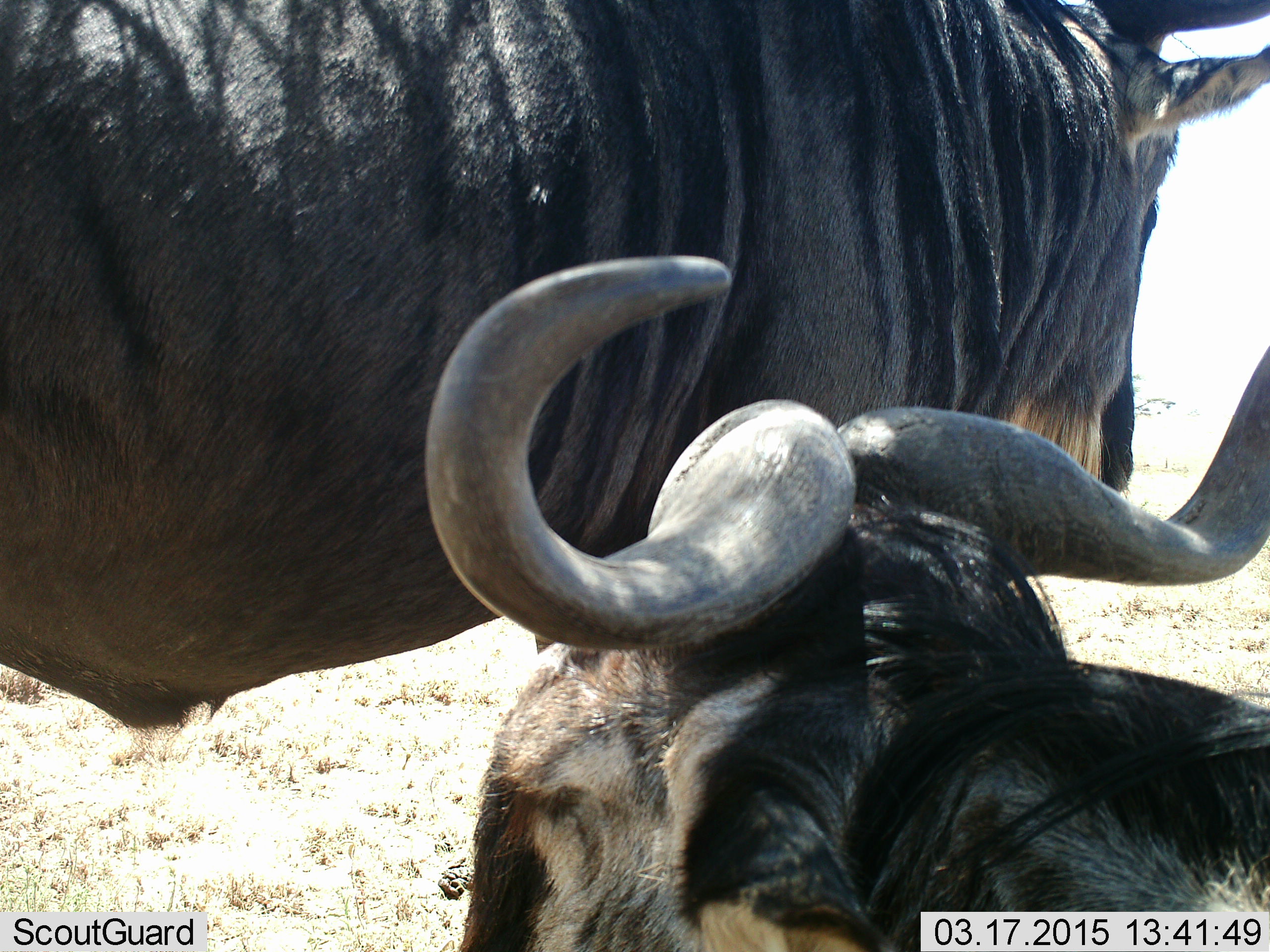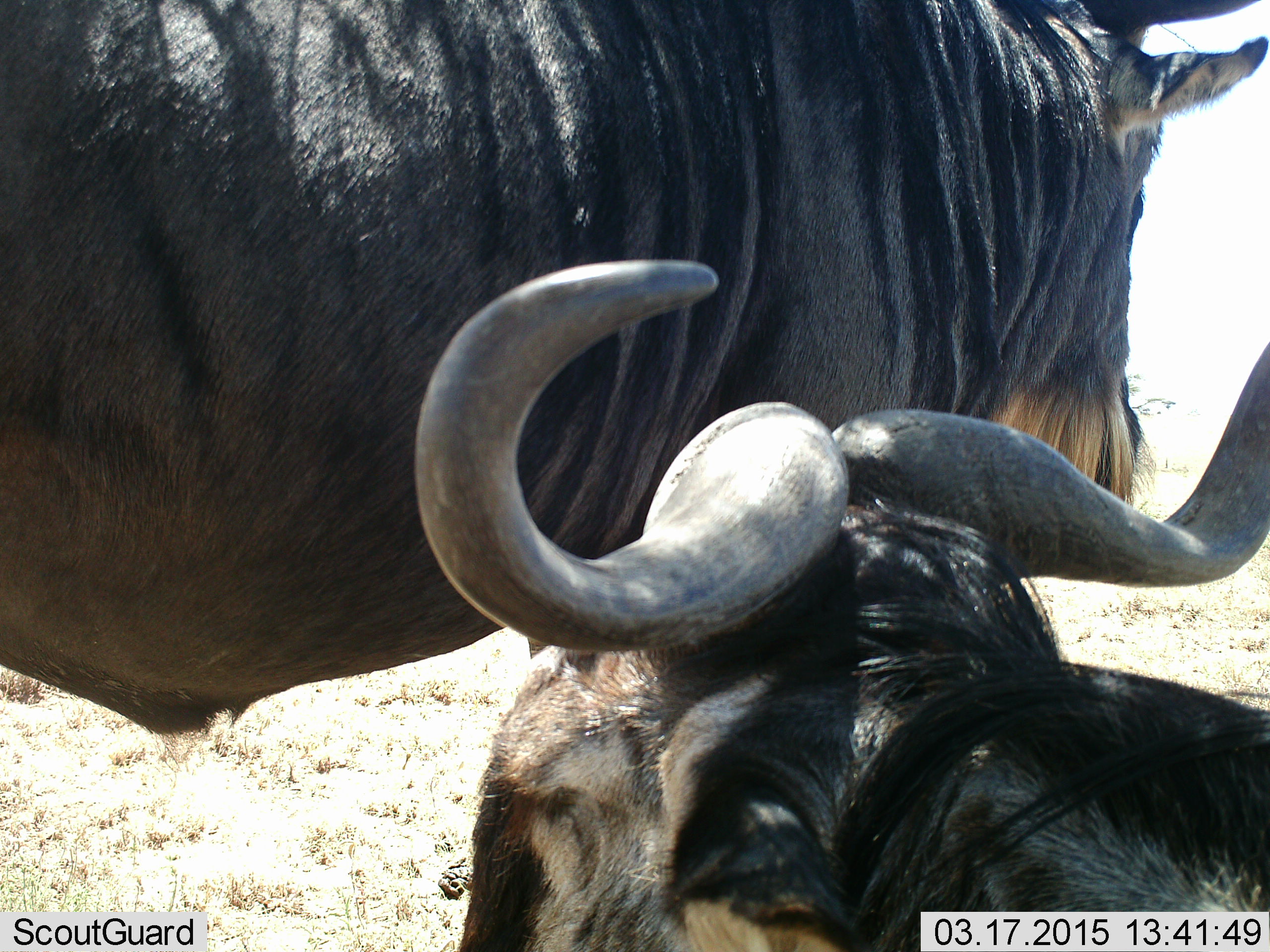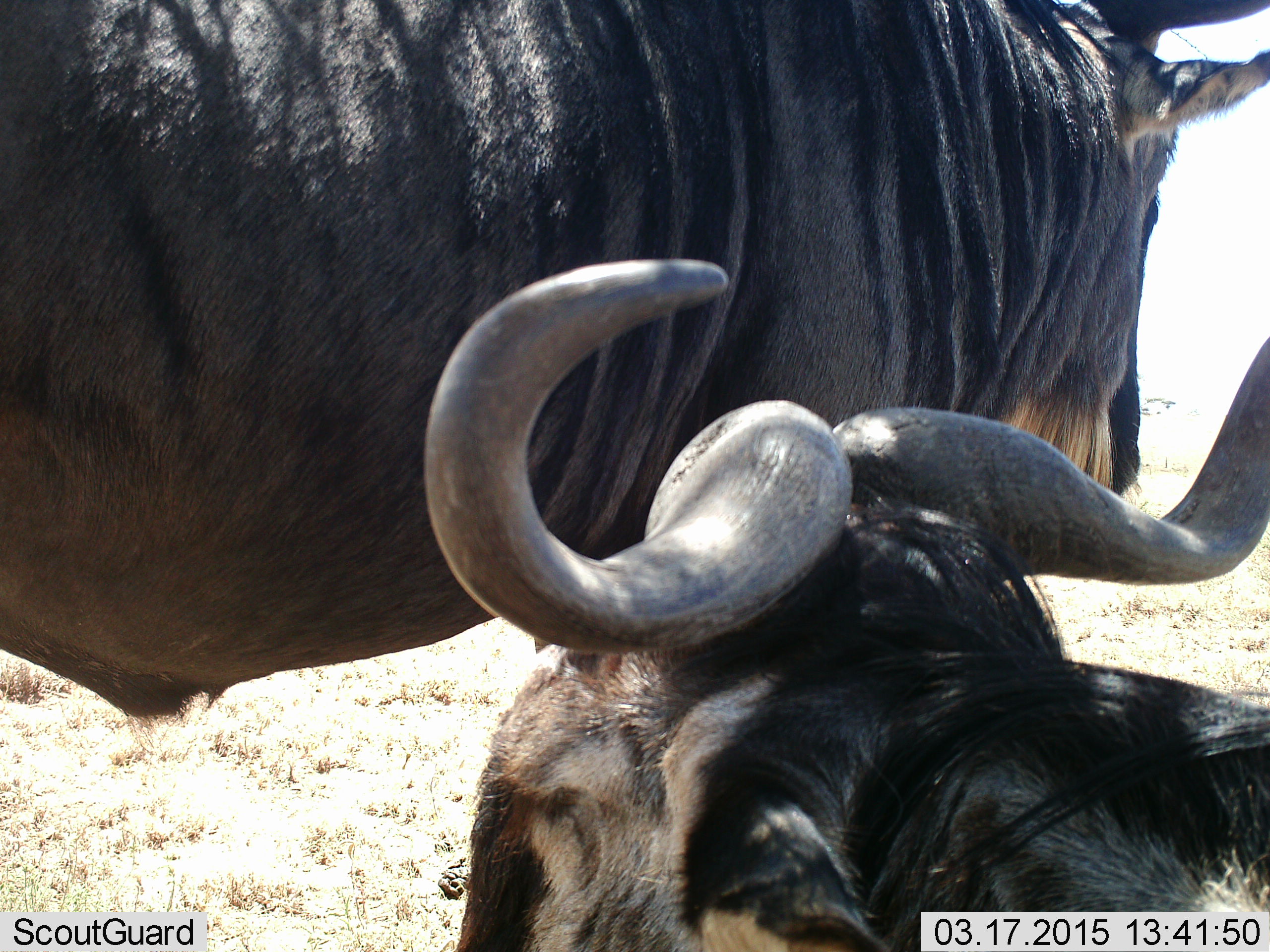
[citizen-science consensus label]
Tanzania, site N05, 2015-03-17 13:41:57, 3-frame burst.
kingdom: Animalia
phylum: Chordata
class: Mammalia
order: Artiodactyla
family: Bovidae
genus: Connochaetes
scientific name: Connochaetes taurinus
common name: blue wildebeest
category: wildebeest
Wildebeest (blue wildebeest) (Connochaetes taurinus), count 2. Behavior (volunteer vote fractions): standing 90%, resting 80%, moving 0%, interacting 0%. Young present (vote fraction): 0%. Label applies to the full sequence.